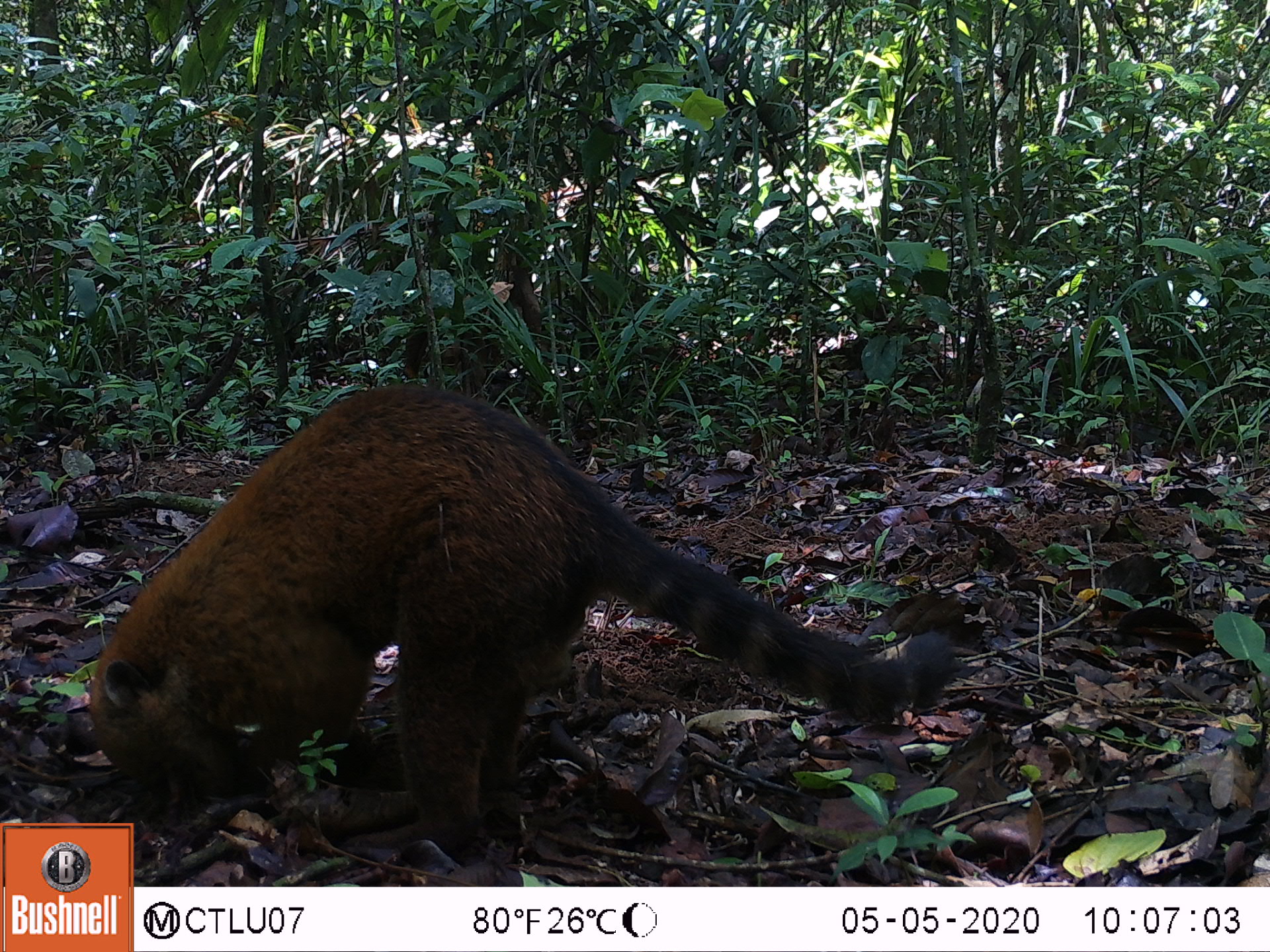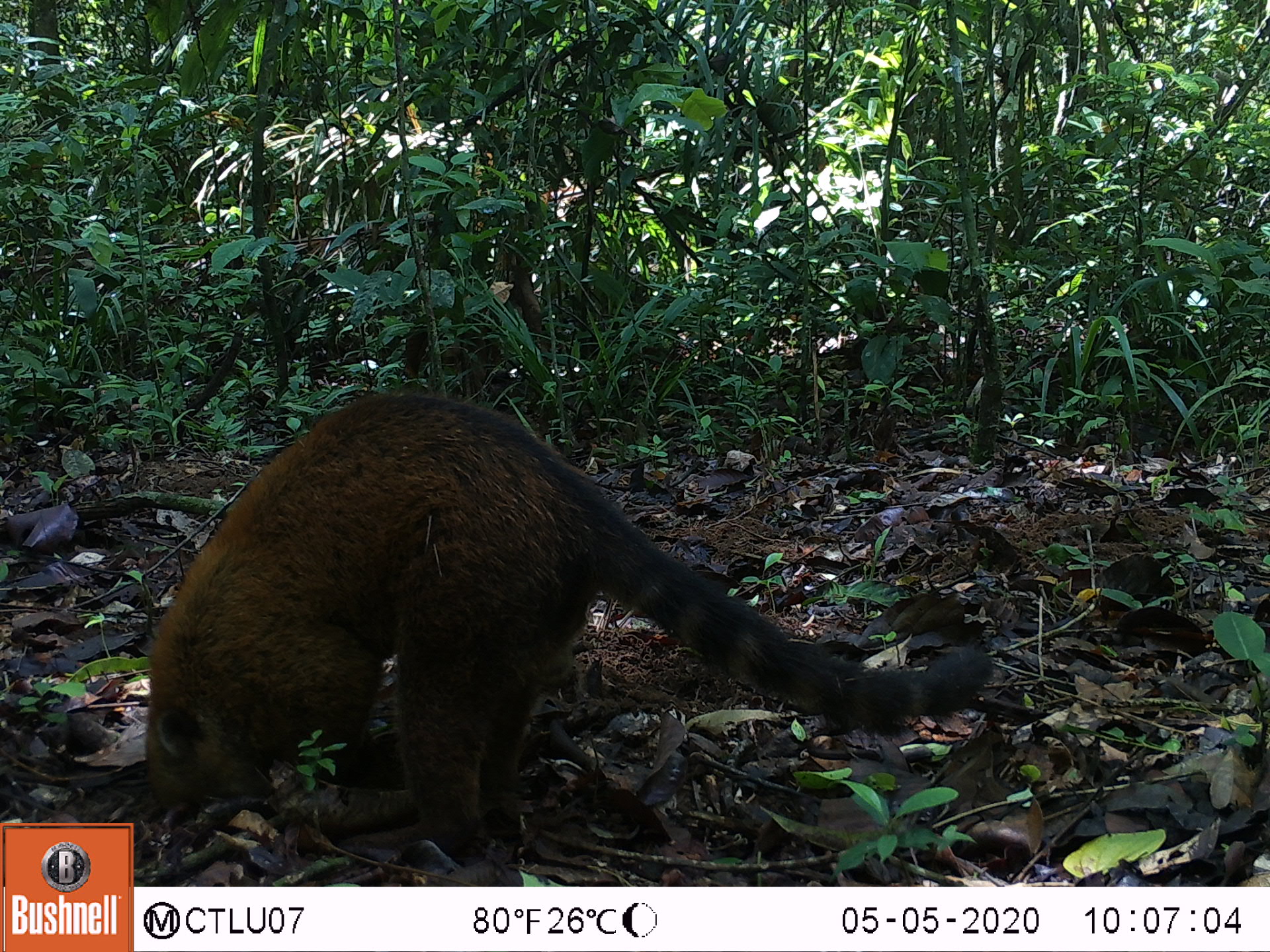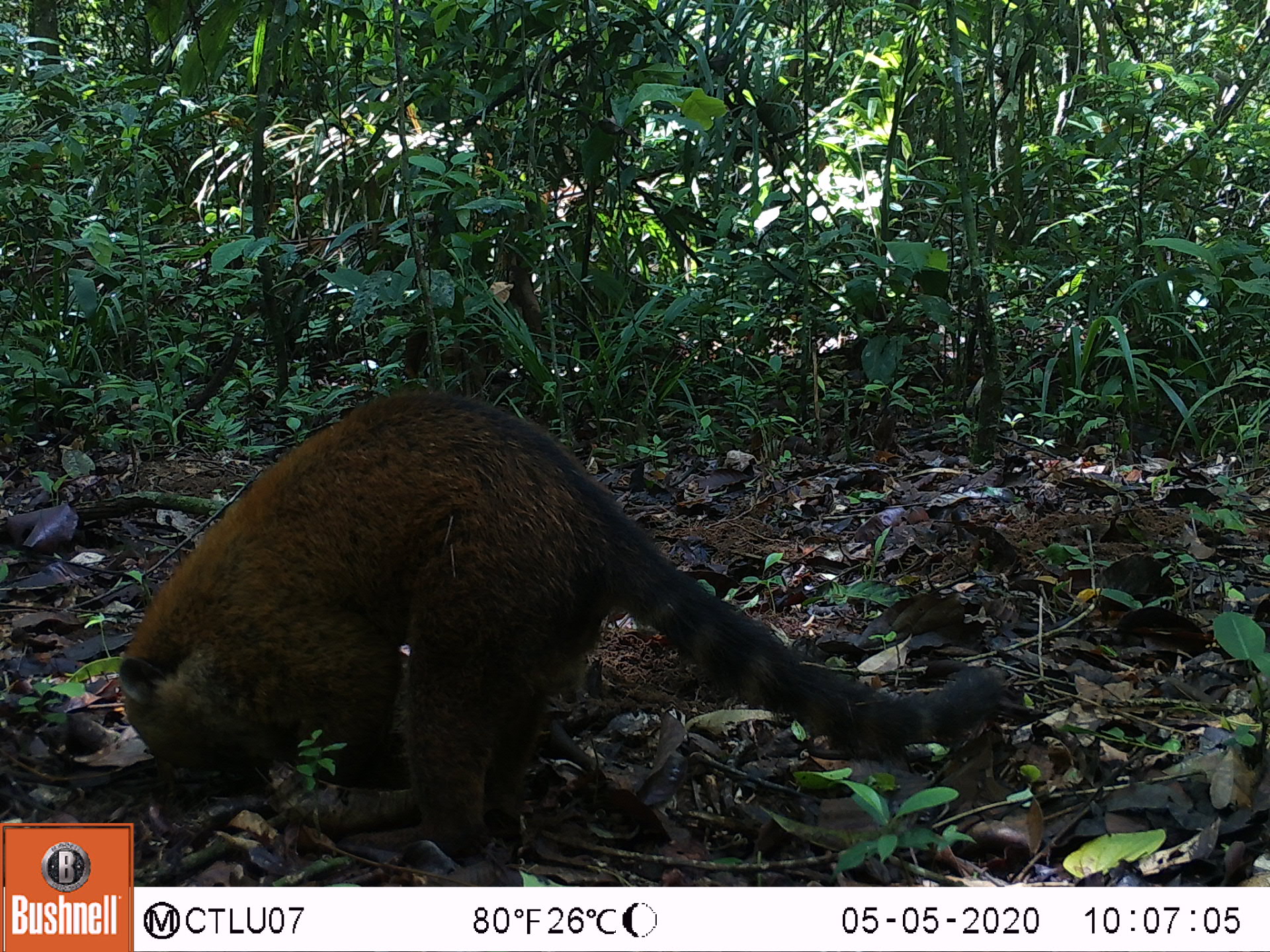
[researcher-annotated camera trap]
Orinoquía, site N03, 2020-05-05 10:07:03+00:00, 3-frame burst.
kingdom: Animalia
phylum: Chordata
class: Mammalia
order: Carnivora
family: Procyonidae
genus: Nasua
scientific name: Nasua nasua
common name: south american coati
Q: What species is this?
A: South american coati (Nasua nasua).